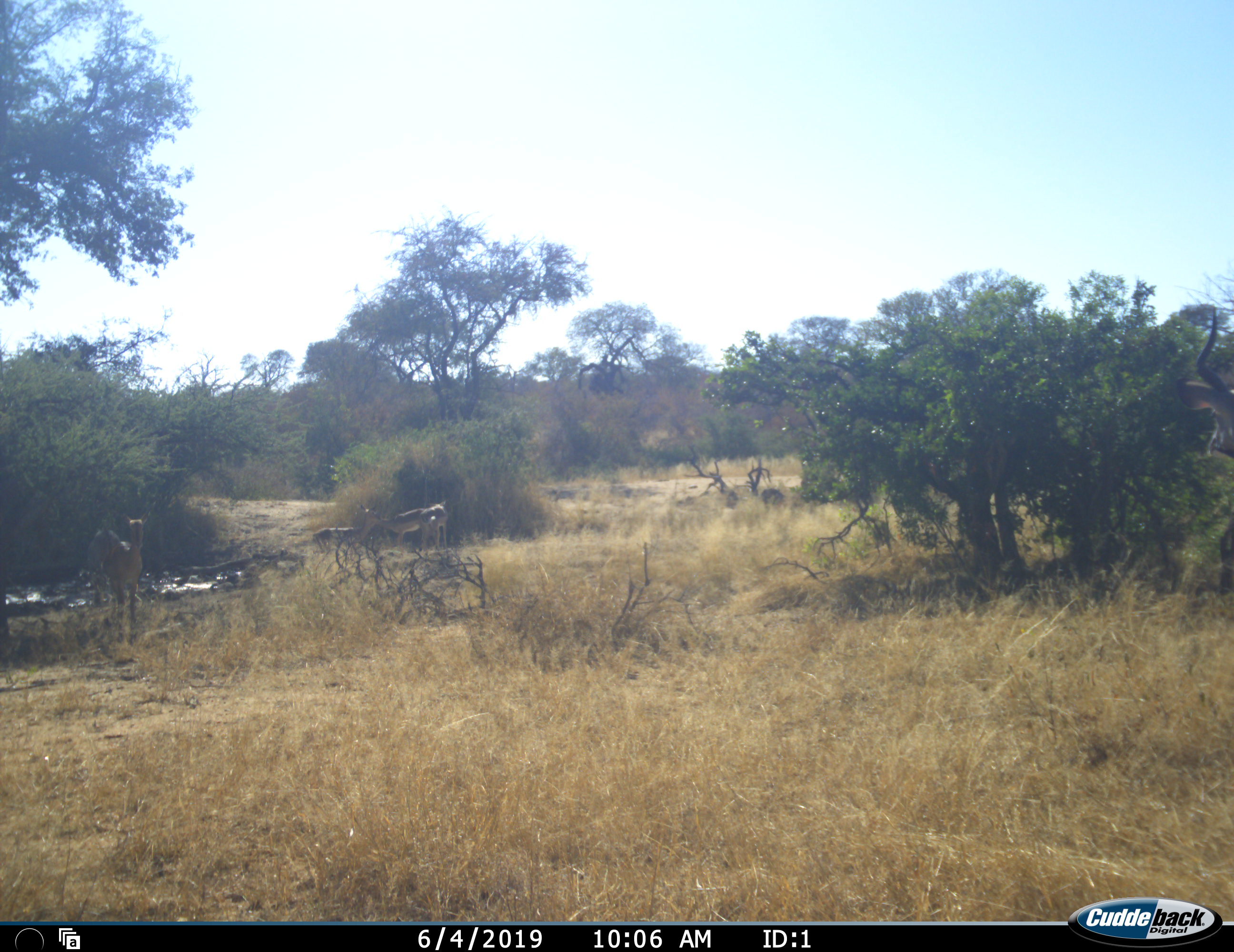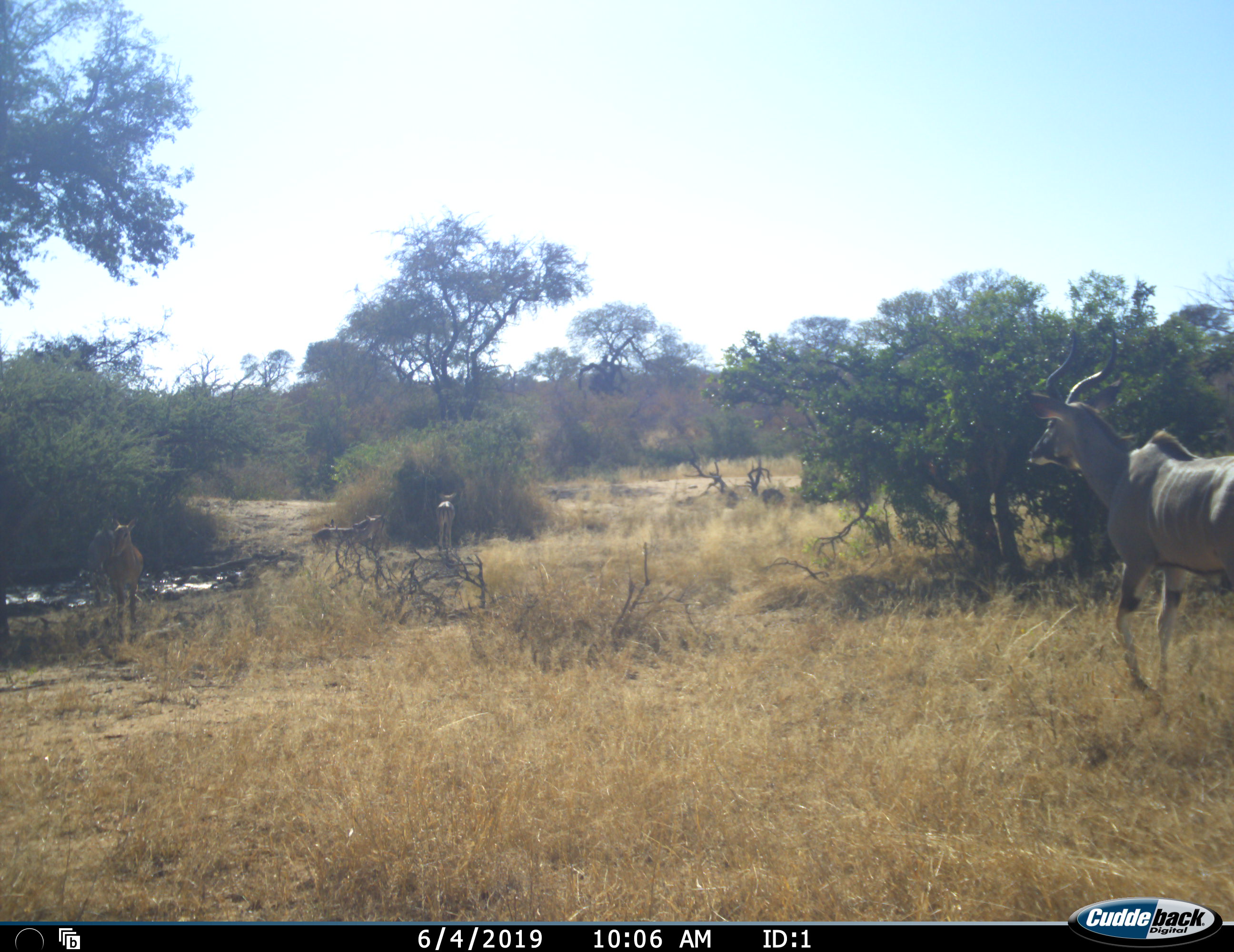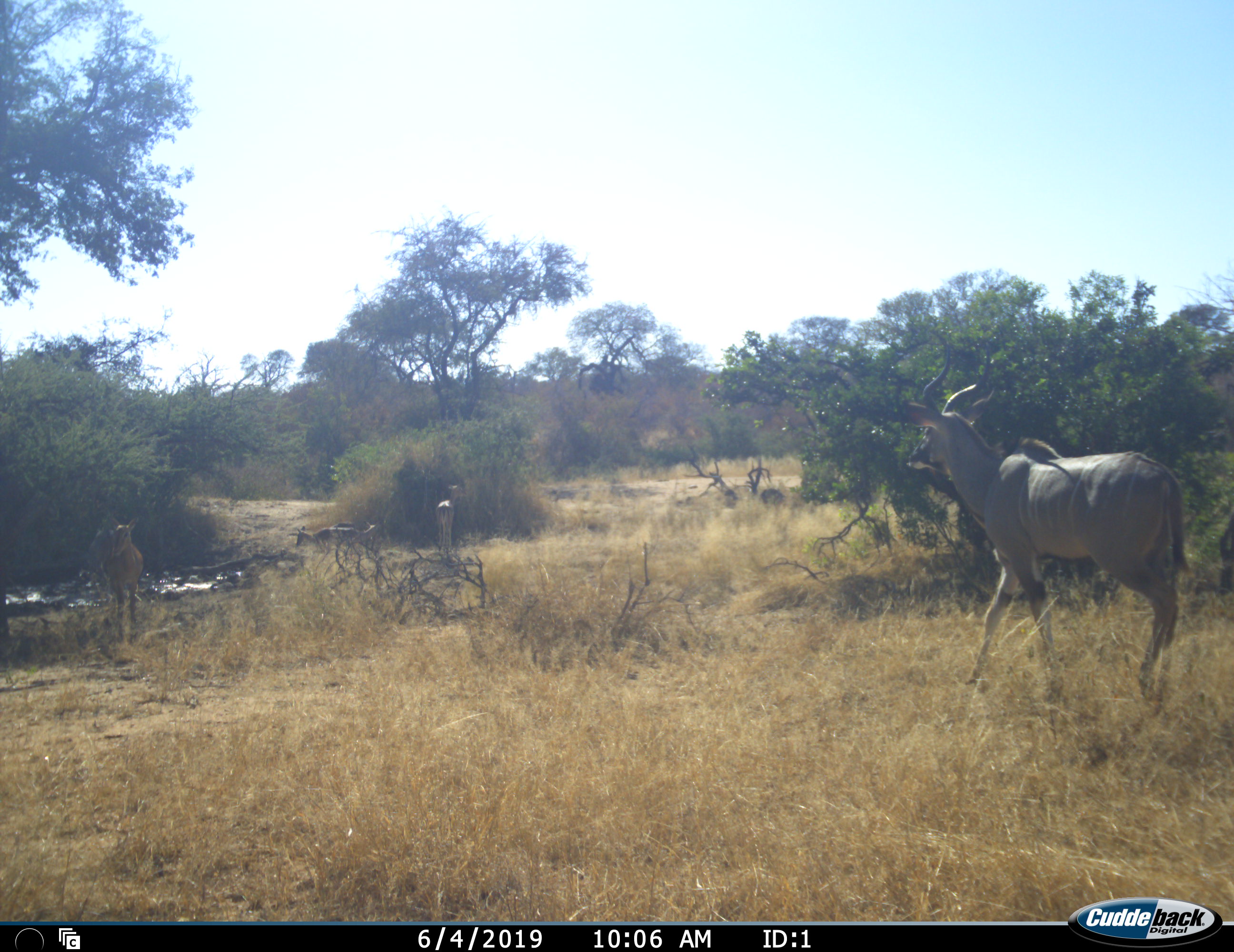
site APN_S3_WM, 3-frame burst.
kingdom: Animalia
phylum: Chordata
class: Mammalia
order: Artiodactyla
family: Bovidae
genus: Aepyceros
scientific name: Aepyceros melampus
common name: impala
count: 4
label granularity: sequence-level